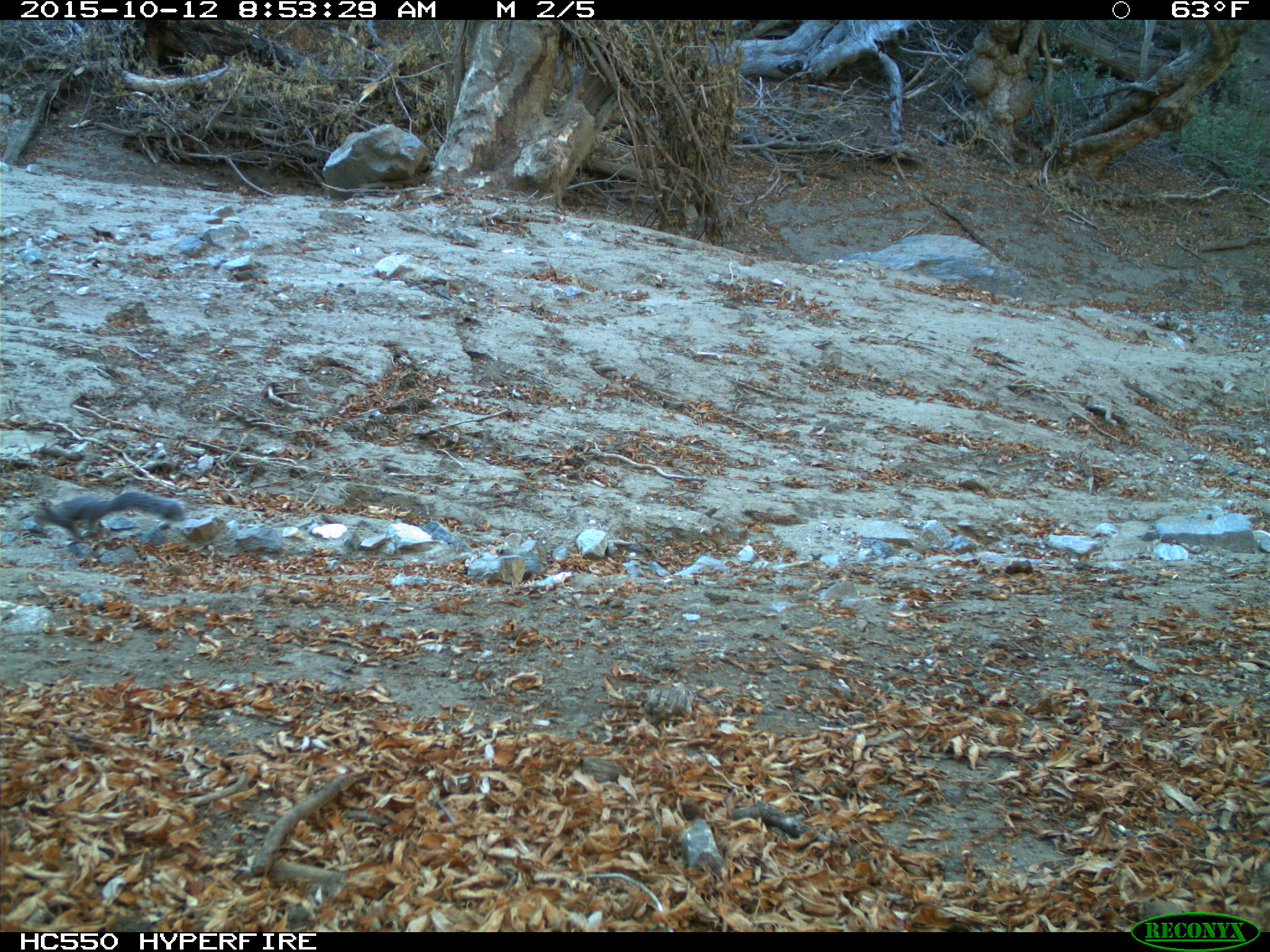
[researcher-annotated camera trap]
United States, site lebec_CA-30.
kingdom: Animalia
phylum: Chordata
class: Mammalia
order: Rodentia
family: Sciuridae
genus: Sciurus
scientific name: Sciurus carolinensis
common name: eastern gray squirrel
Sciurus carolinensis (eastern gray squirrel).